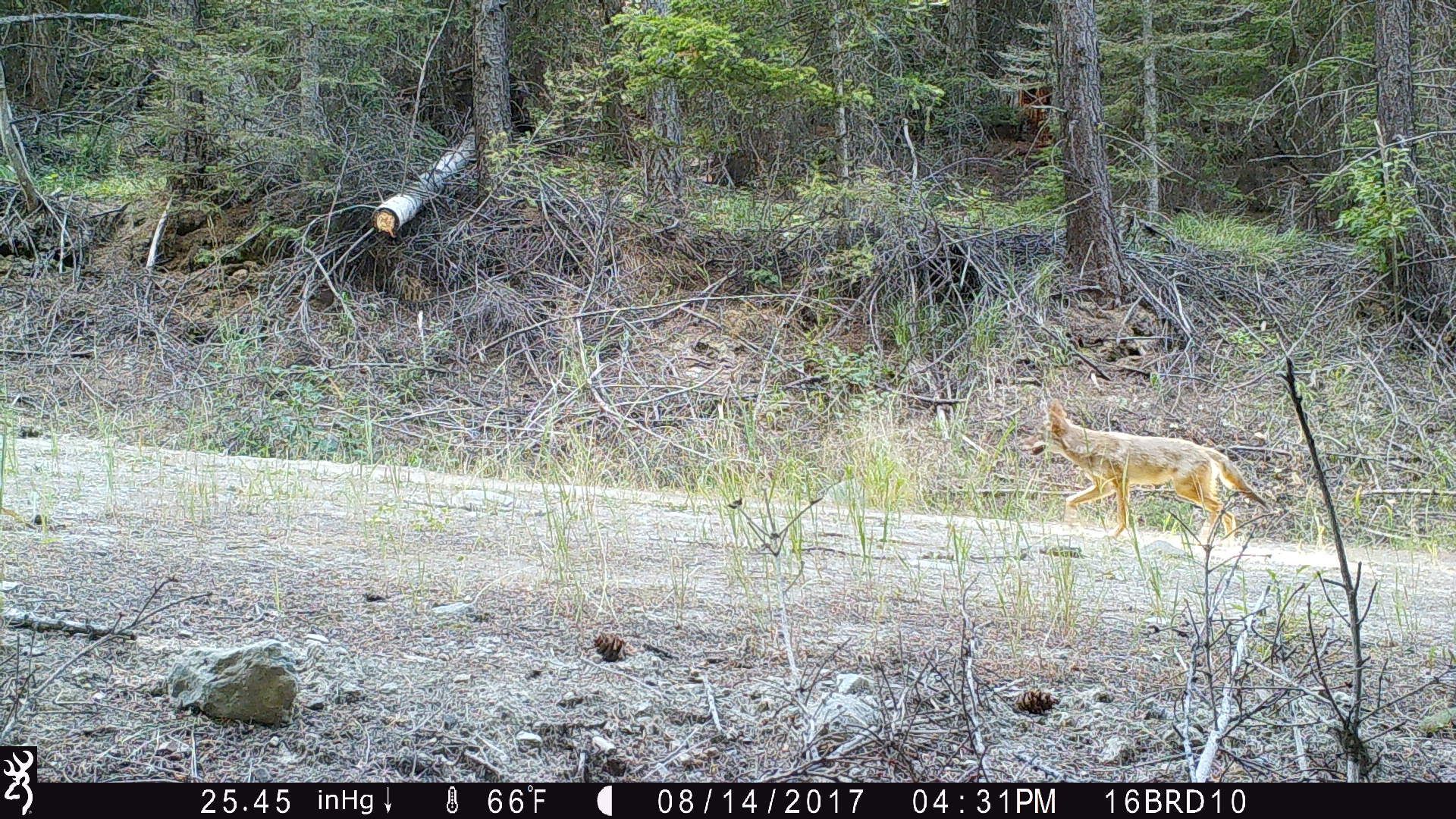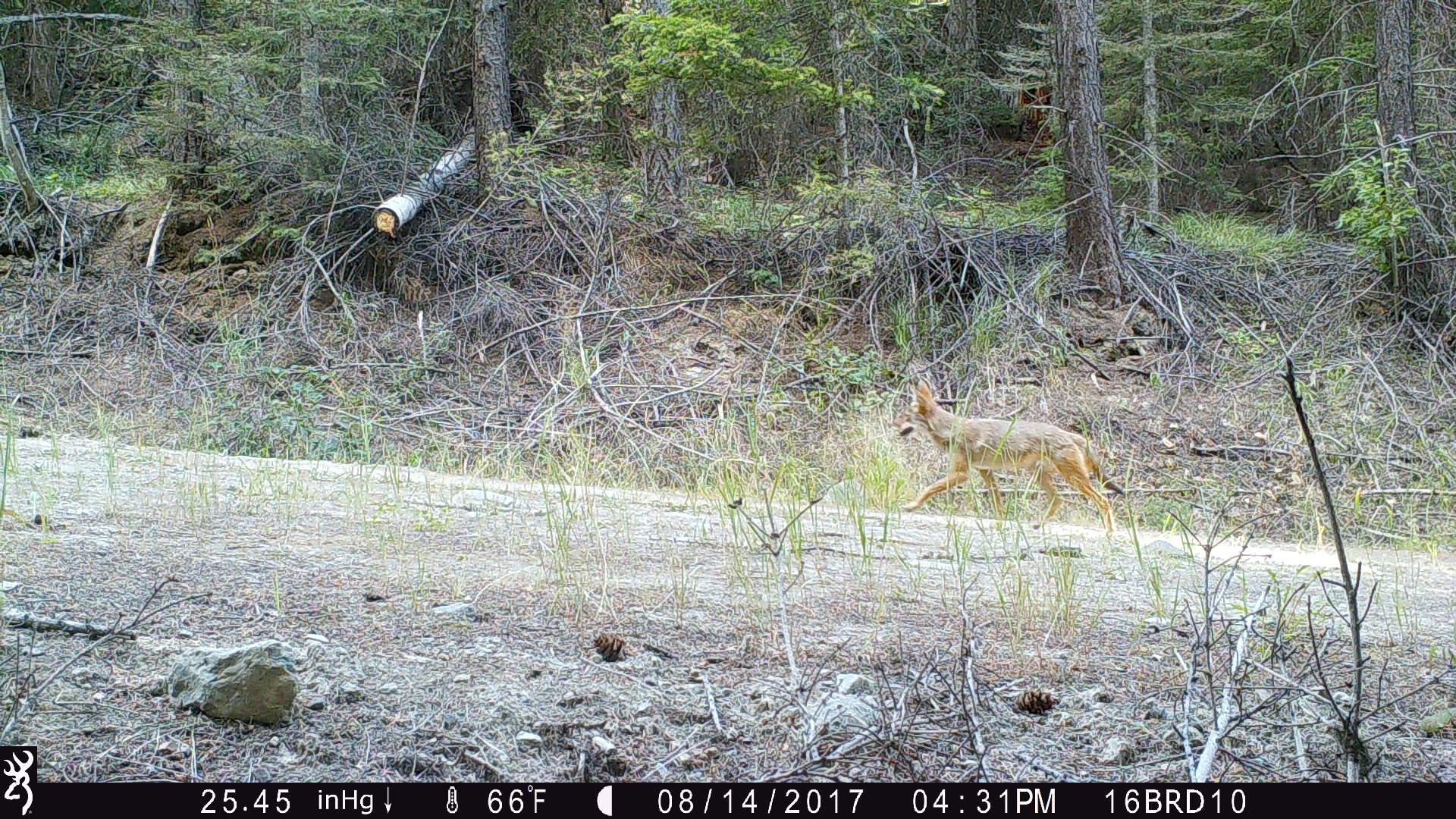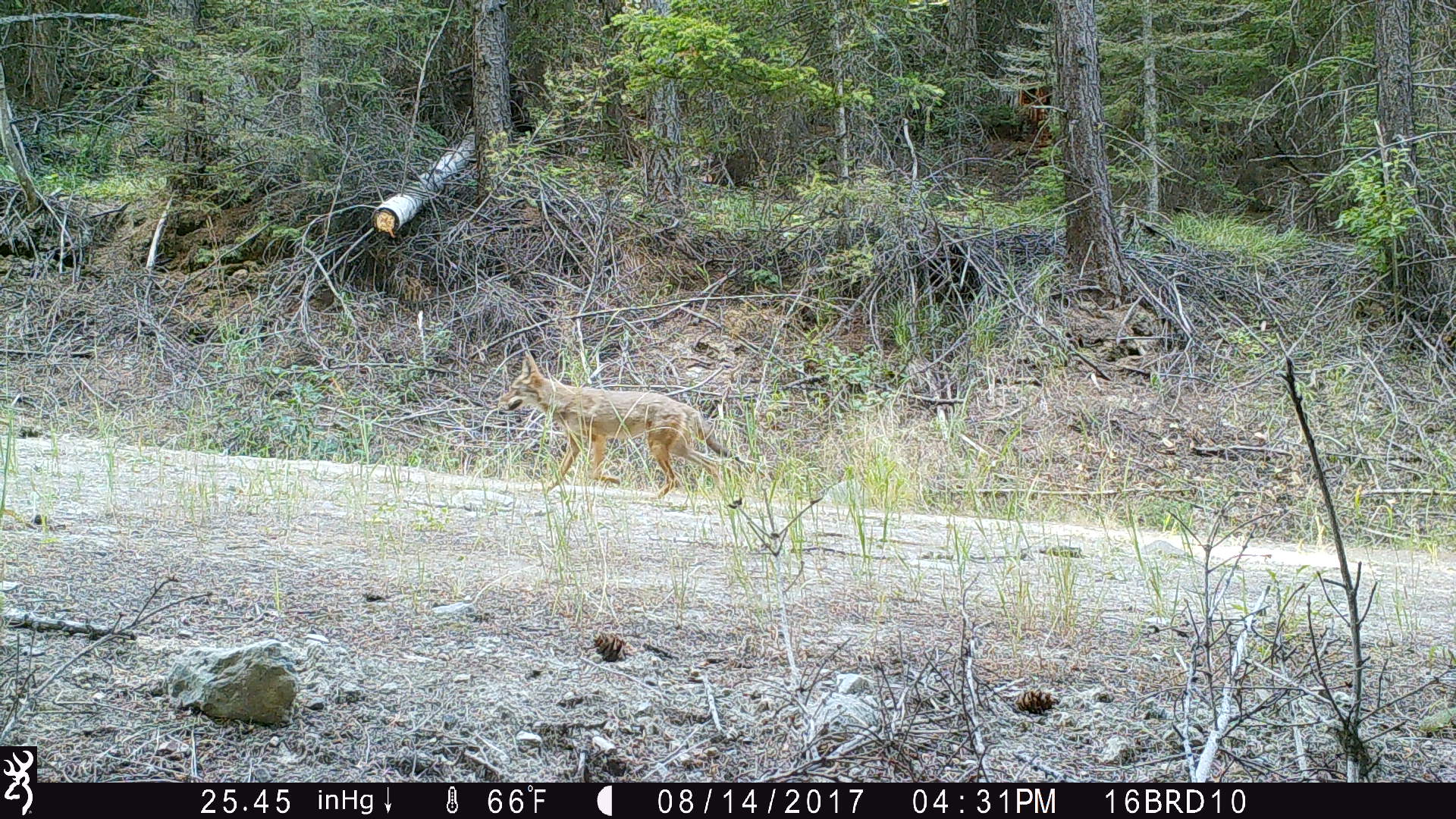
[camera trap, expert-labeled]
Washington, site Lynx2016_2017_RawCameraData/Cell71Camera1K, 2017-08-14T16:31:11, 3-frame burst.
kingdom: Animalia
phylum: Chordata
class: Mammalia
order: Carnivora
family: Canidae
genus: Canis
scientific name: Canis latrans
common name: coyote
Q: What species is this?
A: Canis latrans (coyote).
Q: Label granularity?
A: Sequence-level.